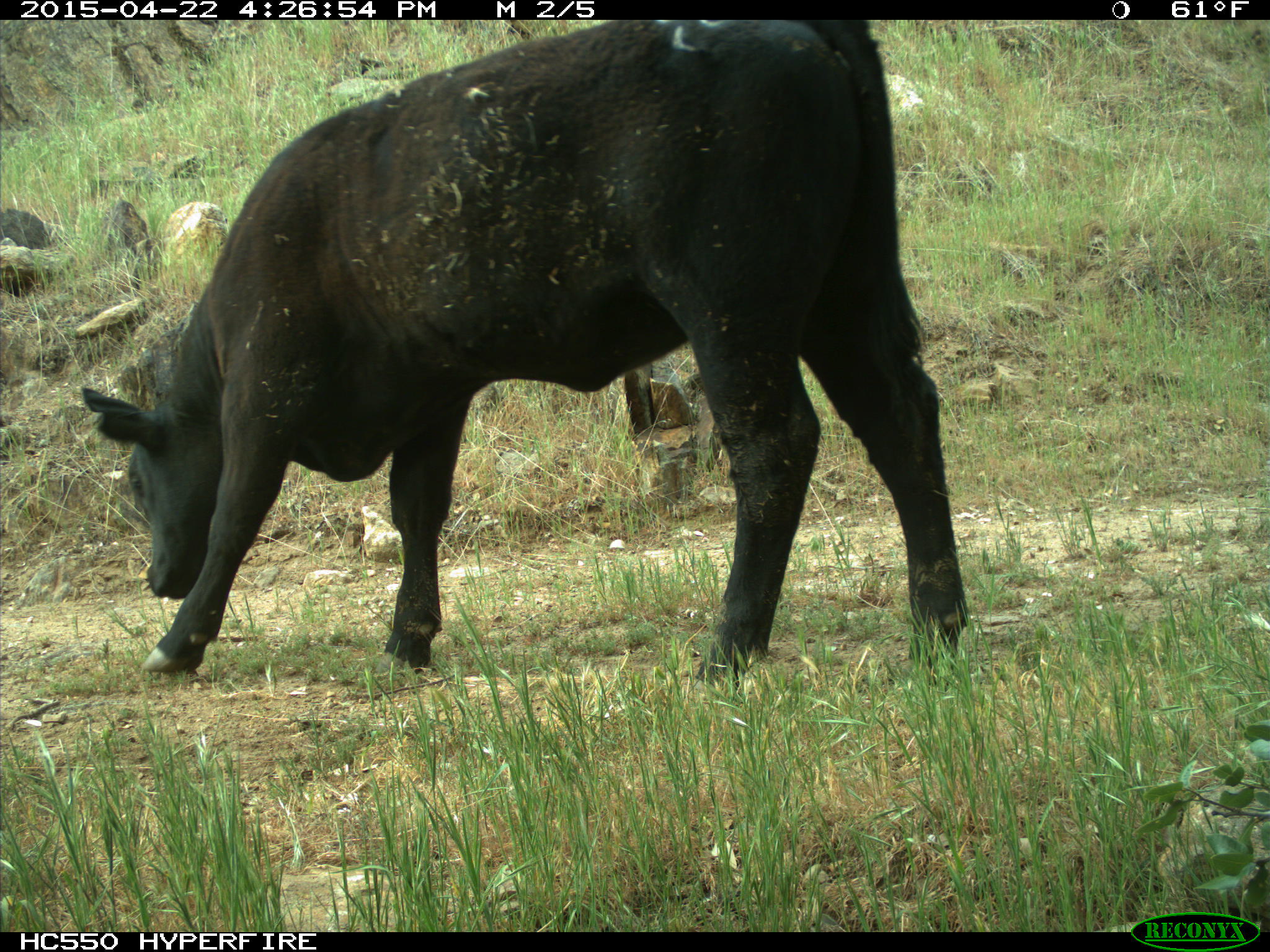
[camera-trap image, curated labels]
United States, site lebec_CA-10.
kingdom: Animalia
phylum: Chordata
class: Mammalia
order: Artiodactyla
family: Bovidae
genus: Bos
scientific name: Bos taurus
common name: domestic cow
Bos taurus (domestic cow).